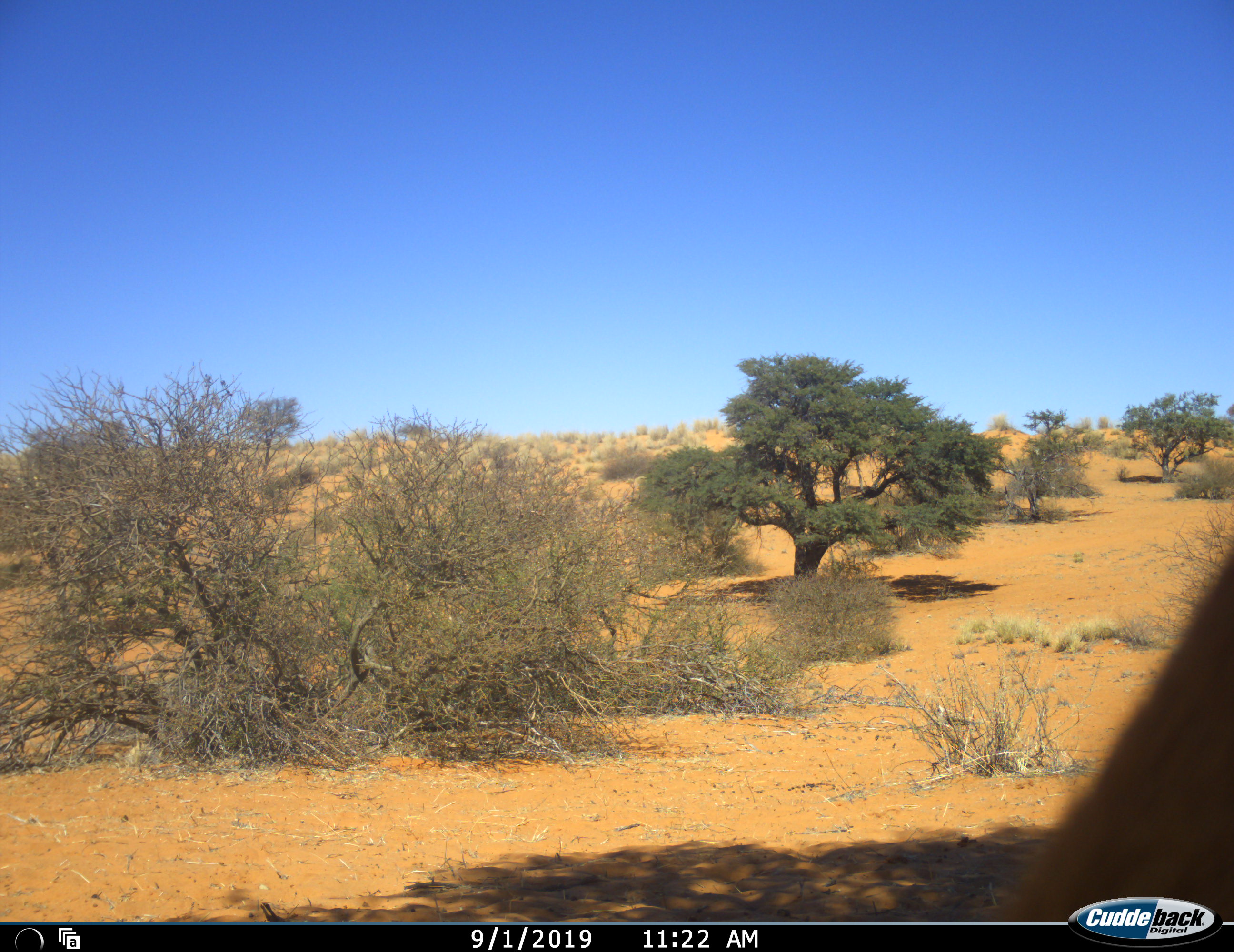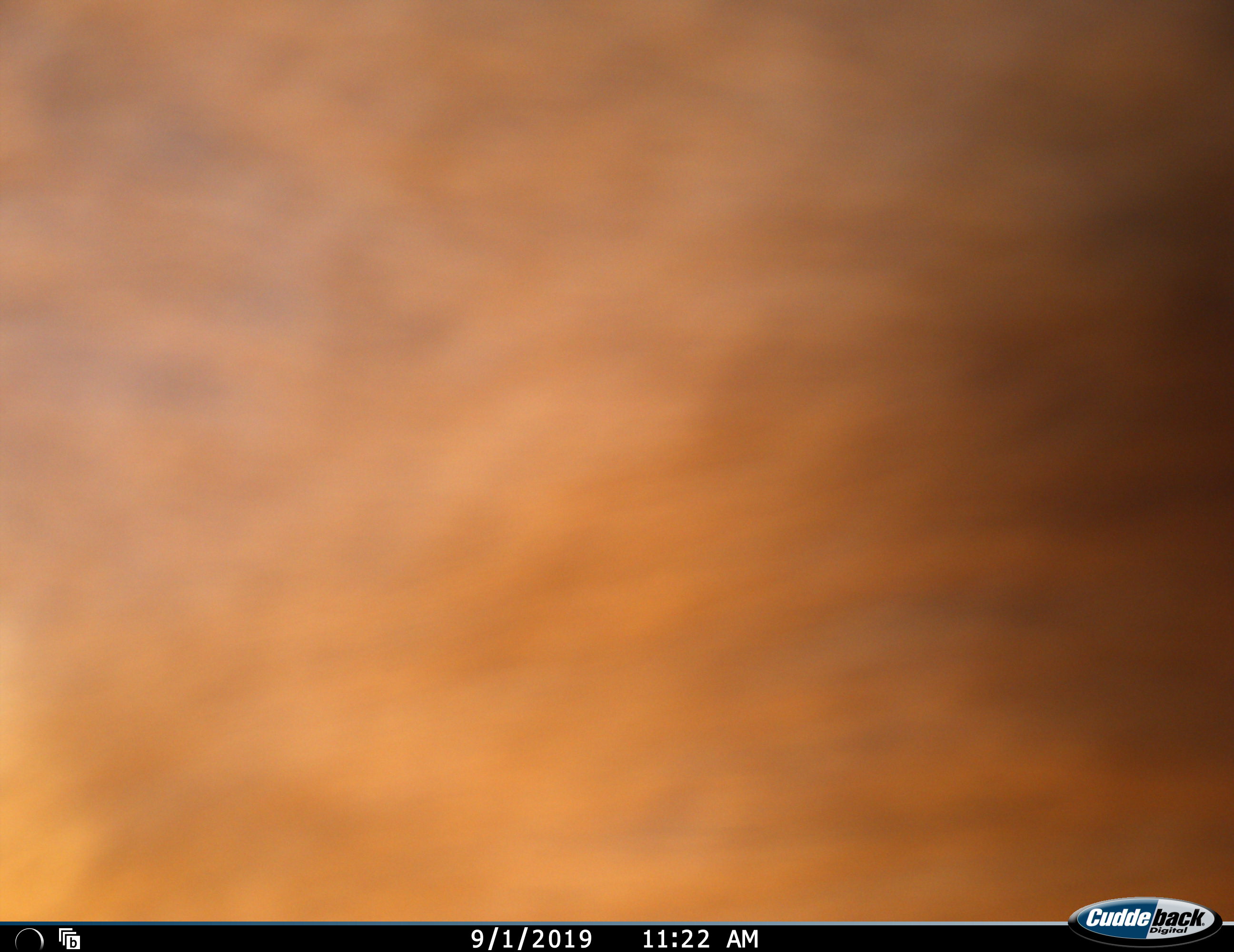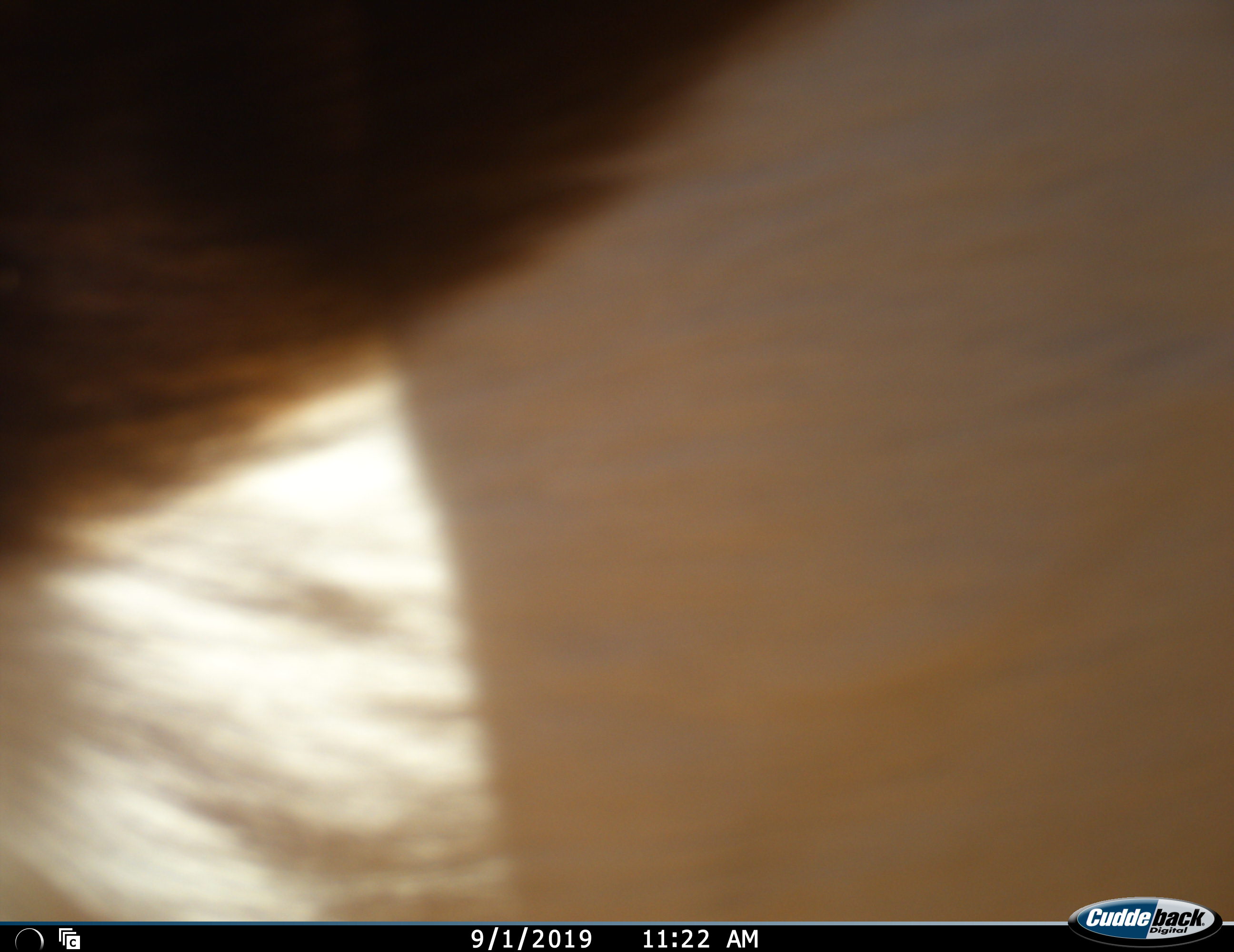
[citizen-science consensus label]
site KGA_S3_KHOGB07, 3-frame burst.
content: unidentified animal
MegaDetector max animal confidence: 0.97